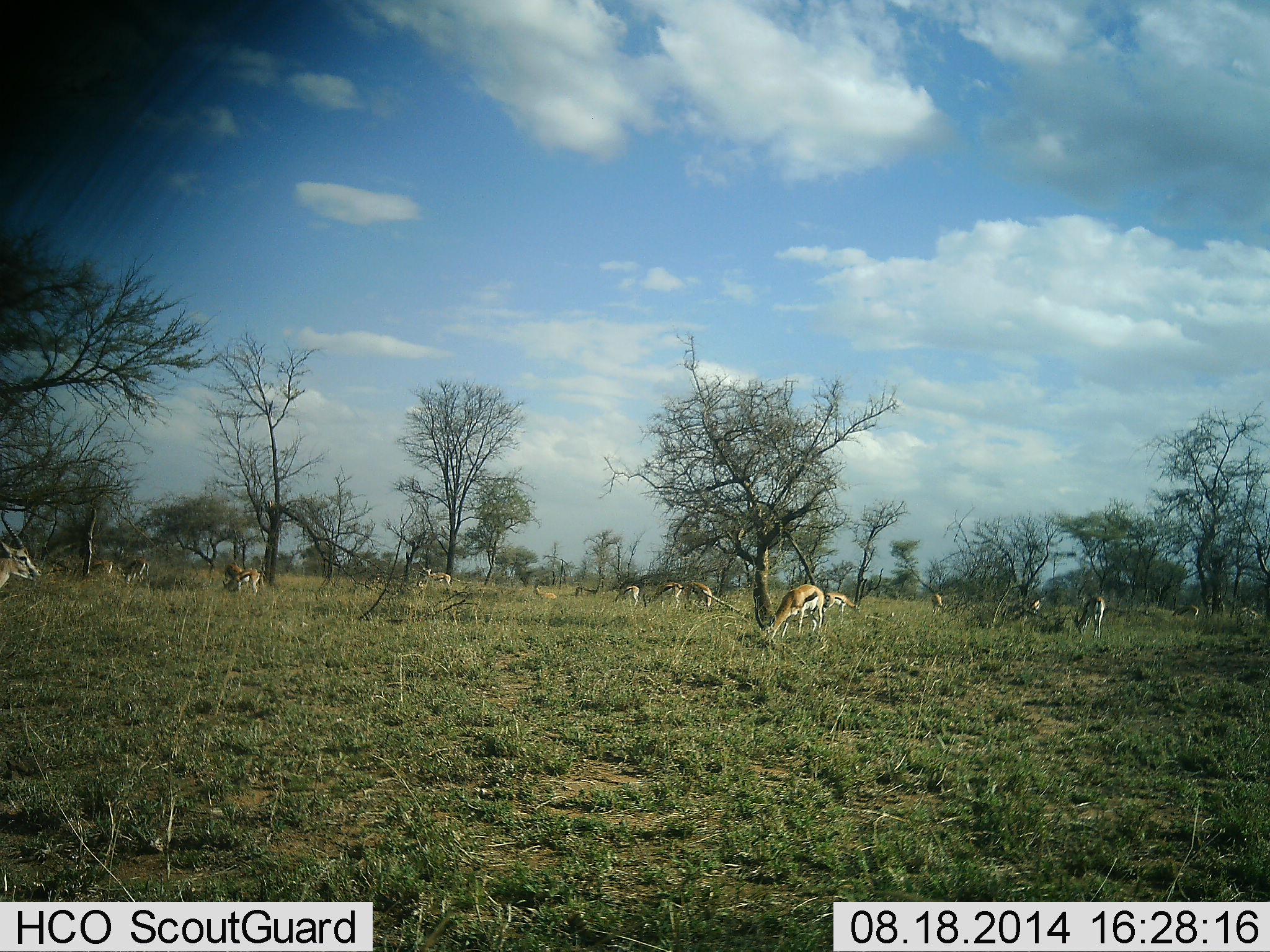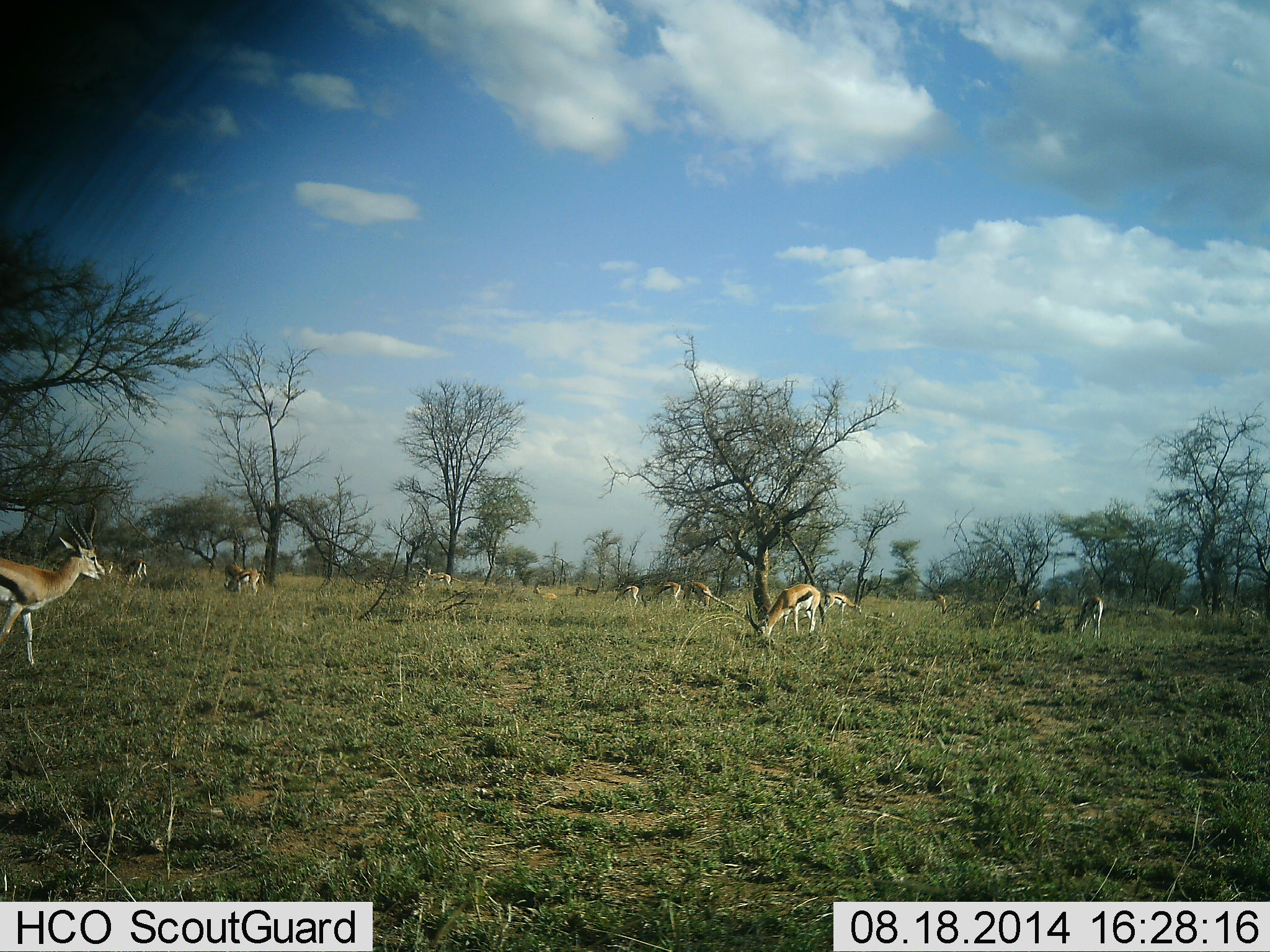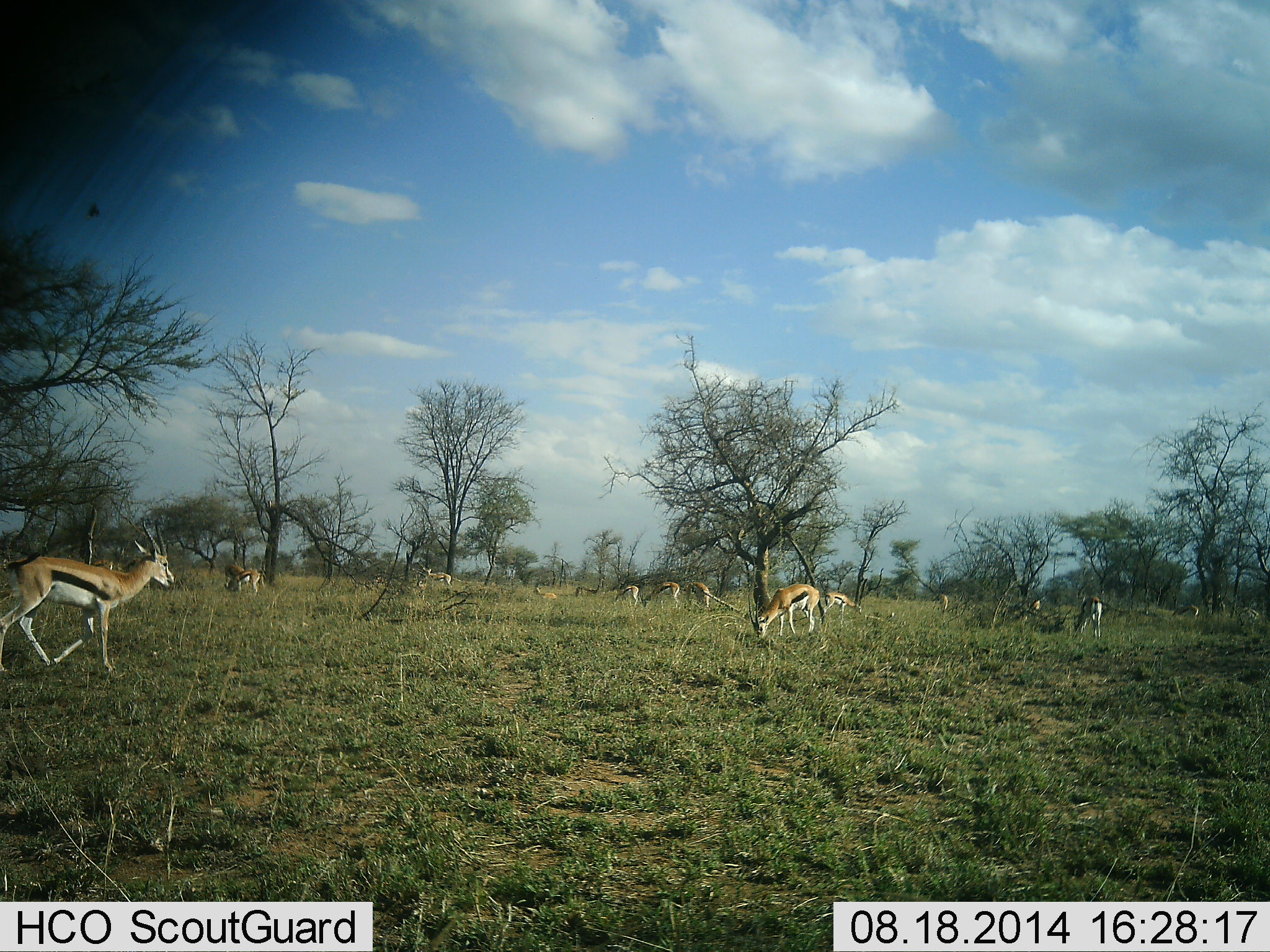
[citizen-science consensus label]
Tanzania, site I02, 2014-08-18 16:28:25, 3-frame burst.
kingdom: Animalia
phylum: Chordata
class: Mammalia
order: Artiodactyla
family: Bovidae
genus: Eudorcas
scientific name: Eudorcas thomsonii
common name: thomson's gazelle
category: gazellethomsons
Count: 11-50.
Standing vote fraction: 55%.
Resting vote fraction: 0%.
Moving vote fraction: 73%.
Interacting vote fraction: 0%.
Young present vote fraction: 0%.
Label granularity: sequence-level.